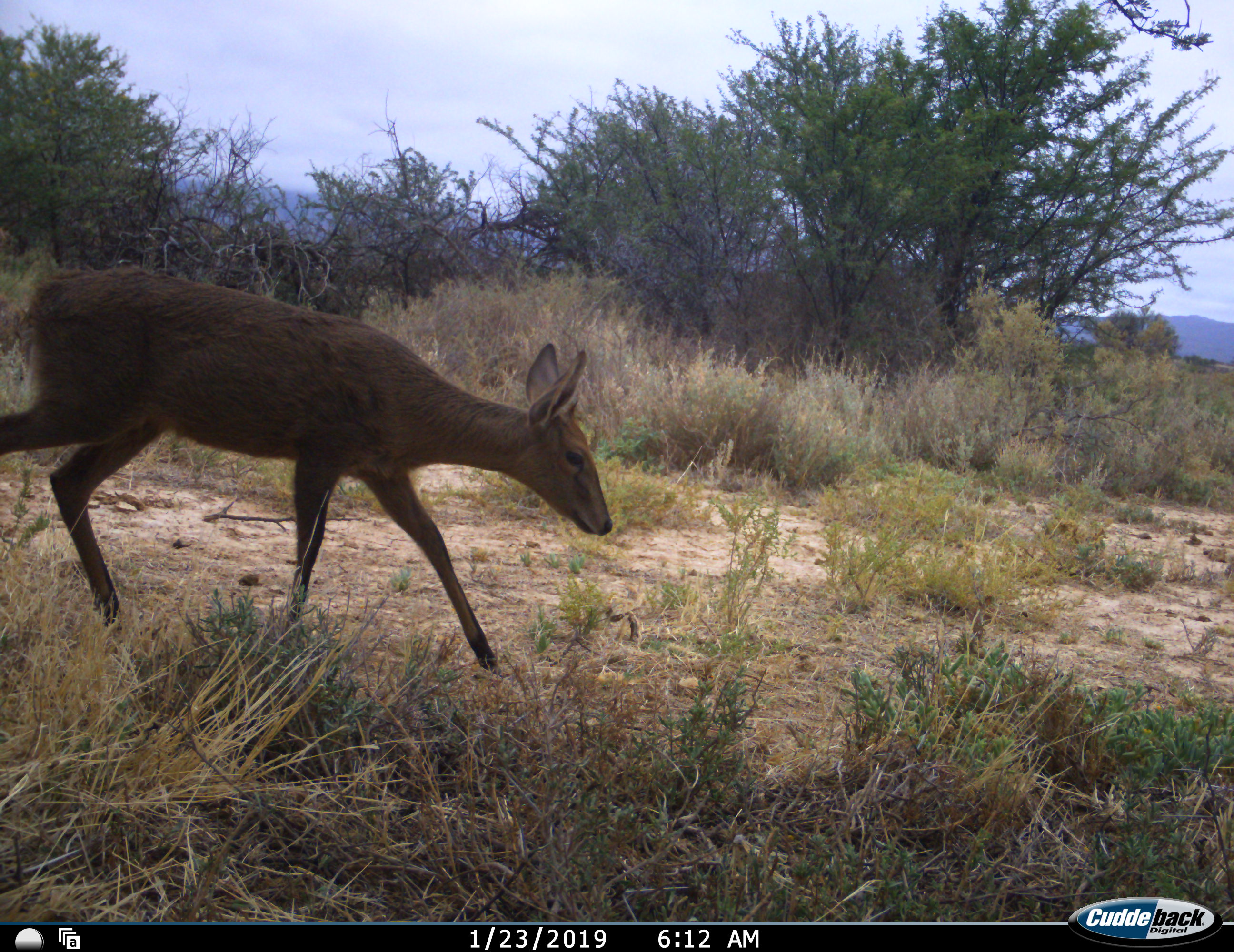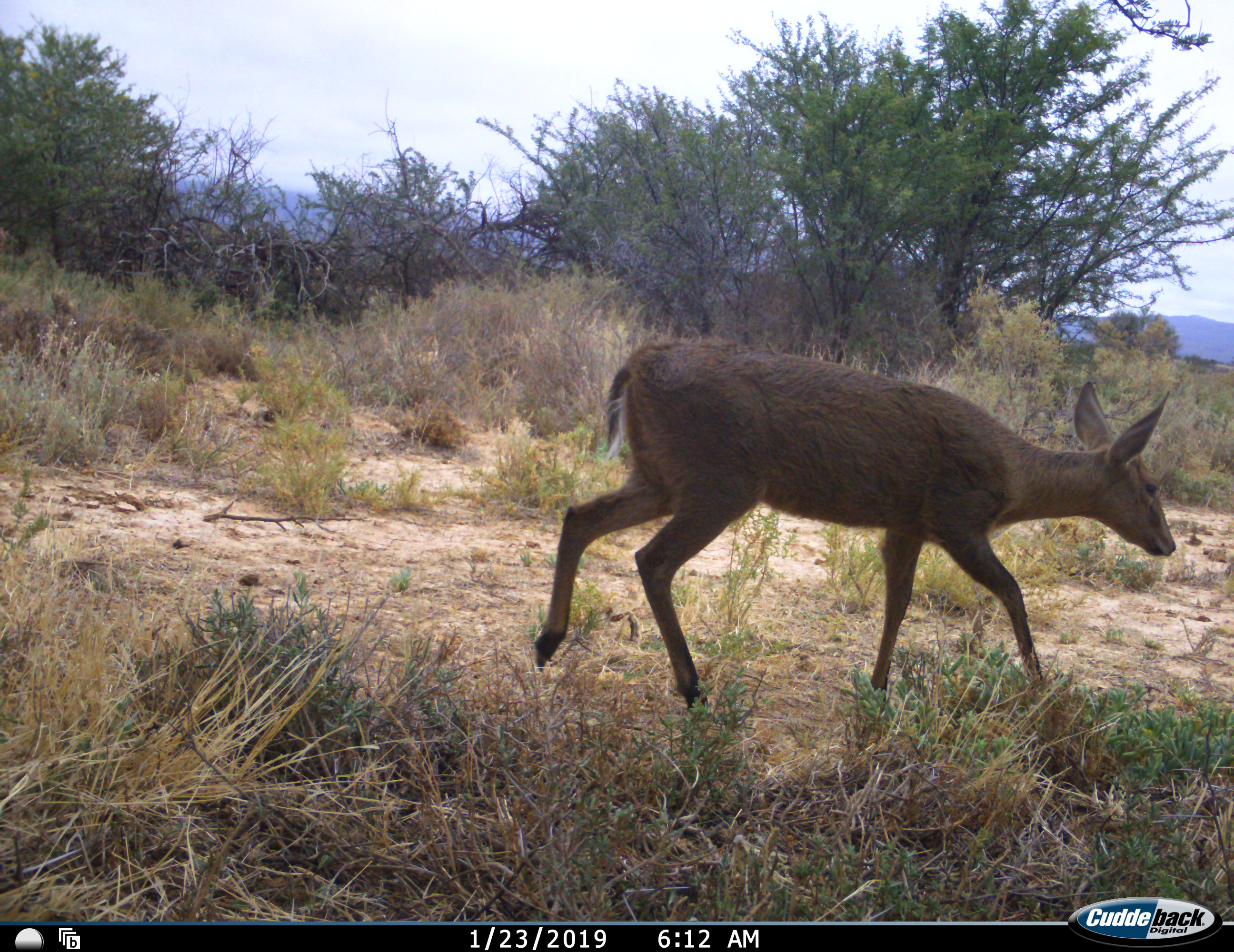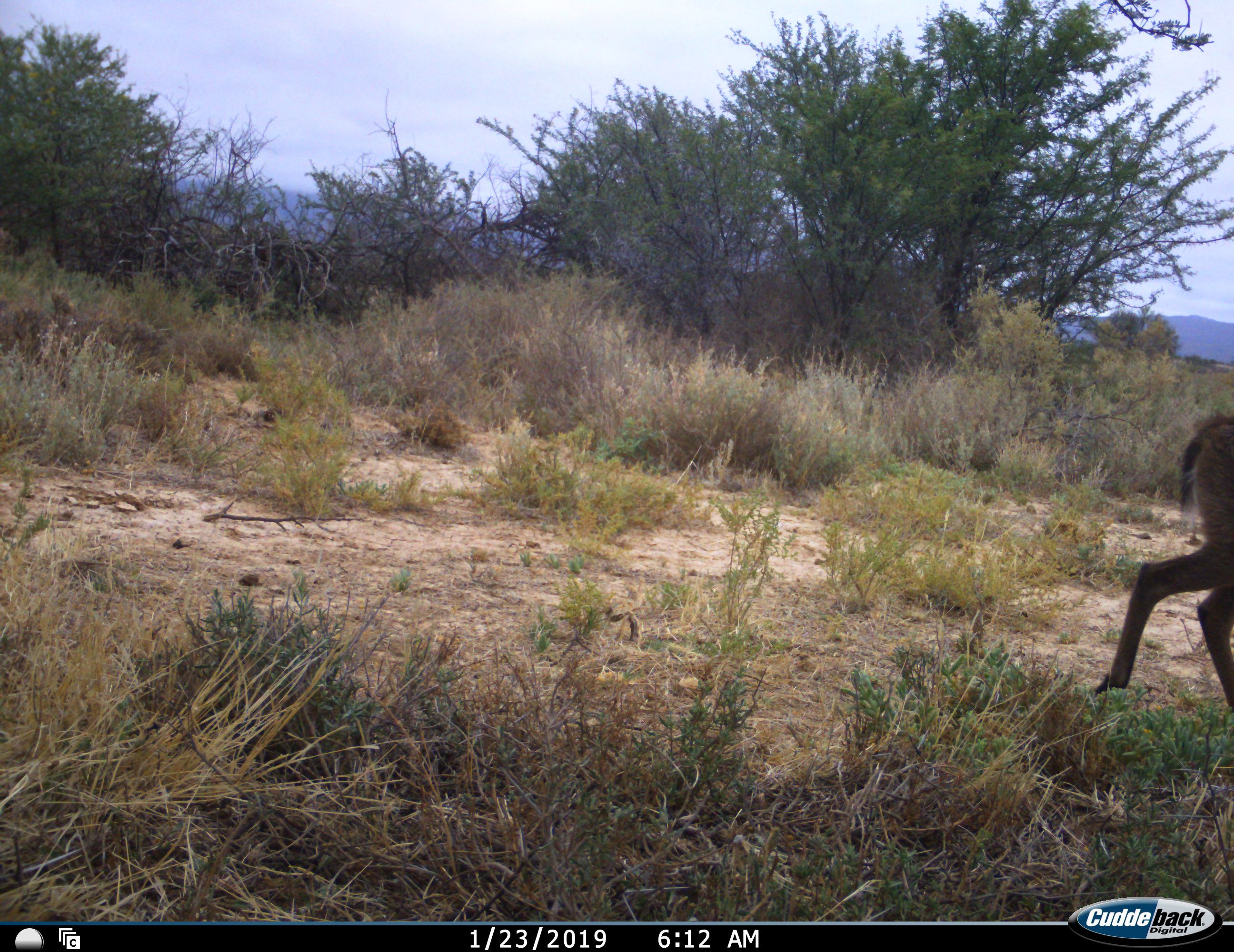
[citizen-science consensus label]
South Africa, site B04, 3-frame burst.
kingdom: Animalia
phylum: Chordata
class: Mammalia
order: Artiodactyla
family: Bovidae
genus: Sylvicapra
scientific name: Sylvicapra grimmia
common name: common grey duiker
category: duikercommongrey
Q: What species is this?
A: Duikercommongrey (common grey duiker) (Sylvicapra grimmia).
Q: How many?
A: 1.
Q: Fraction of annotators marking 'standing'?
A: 0%.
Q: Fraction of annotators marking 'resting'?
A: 0%.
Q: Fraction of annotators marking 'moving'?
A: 100%.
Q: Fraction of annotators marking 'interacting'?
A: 0%.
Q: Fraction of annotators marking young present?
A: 0%.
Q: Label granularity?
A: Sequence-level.